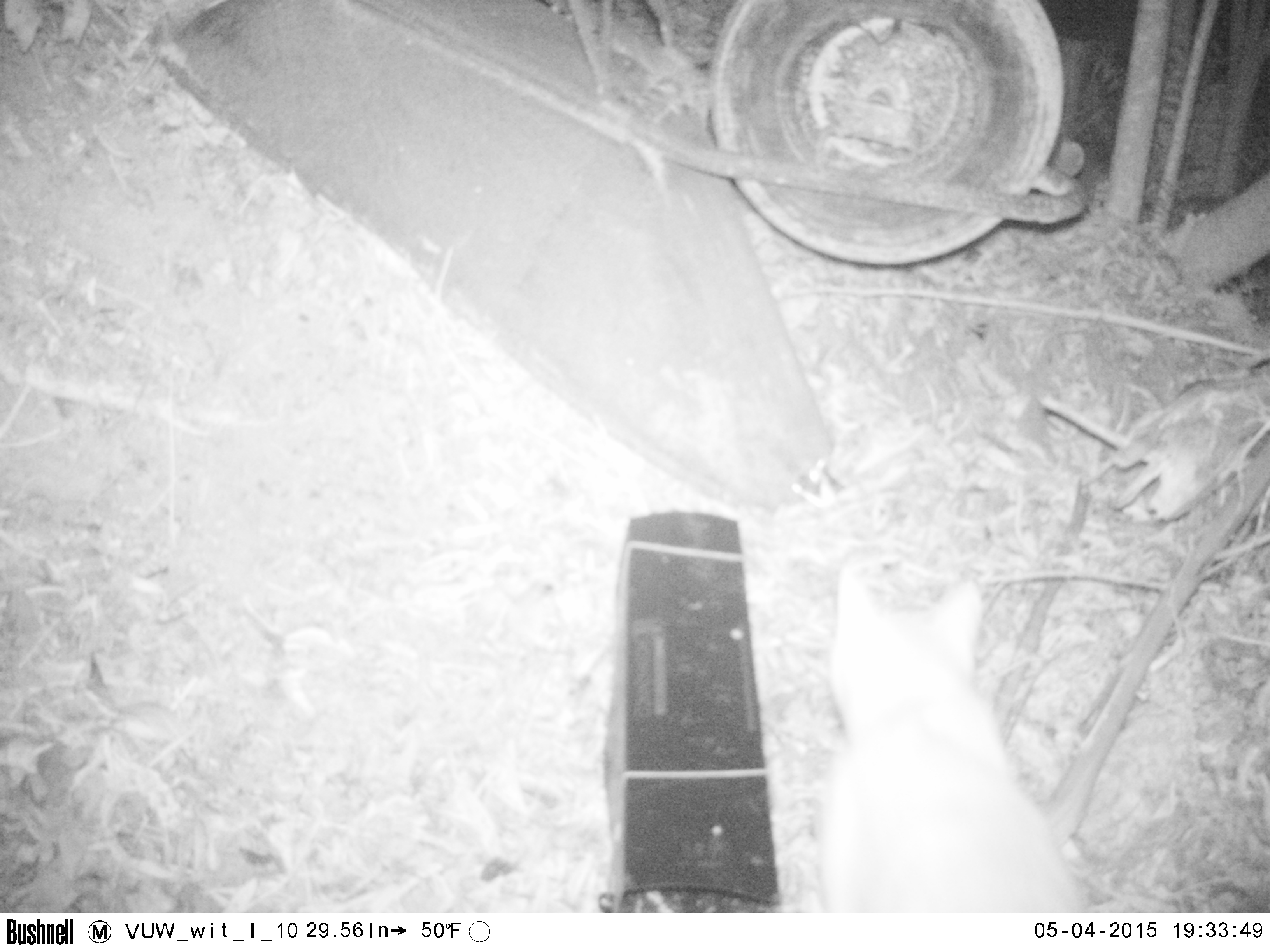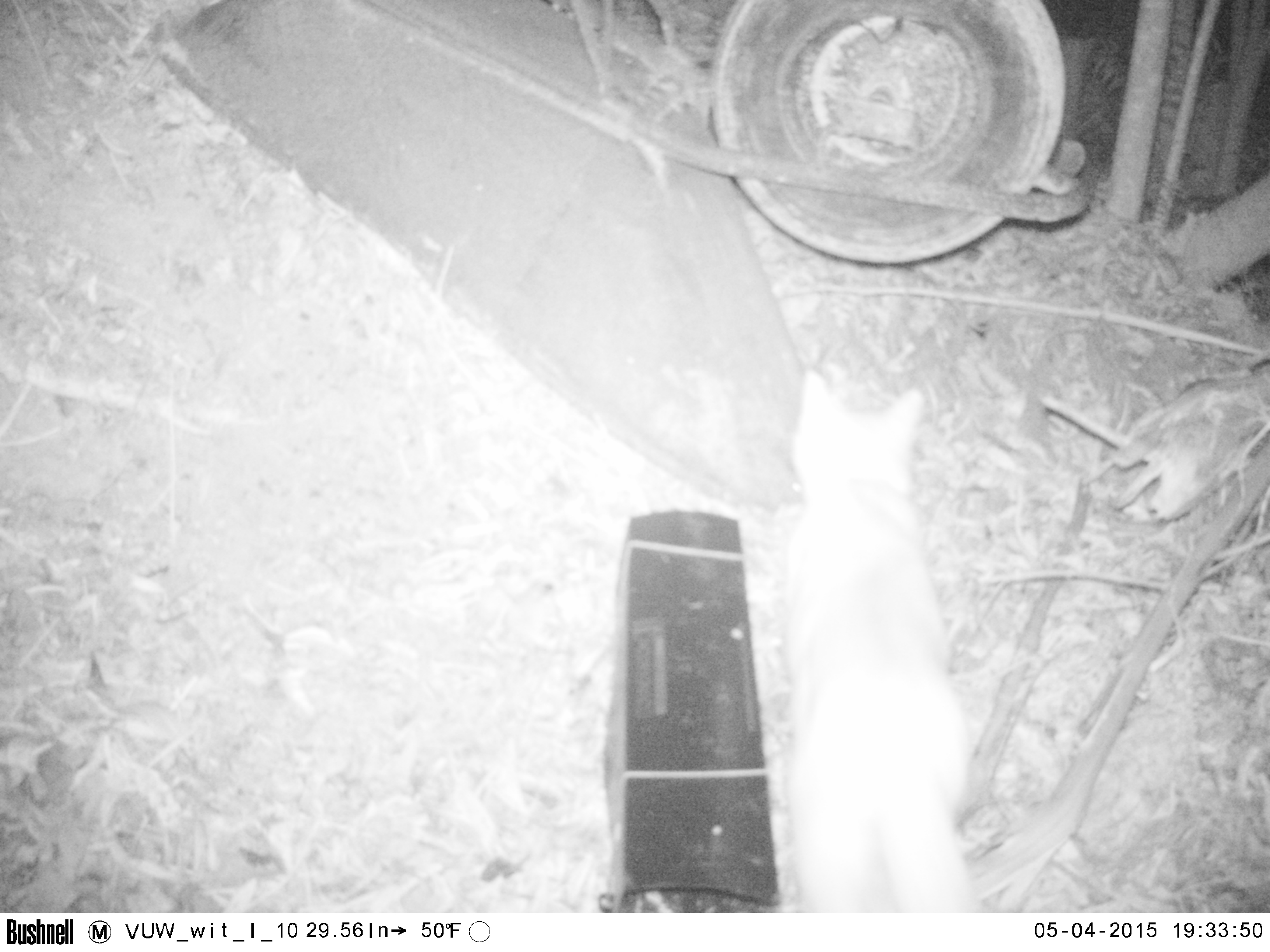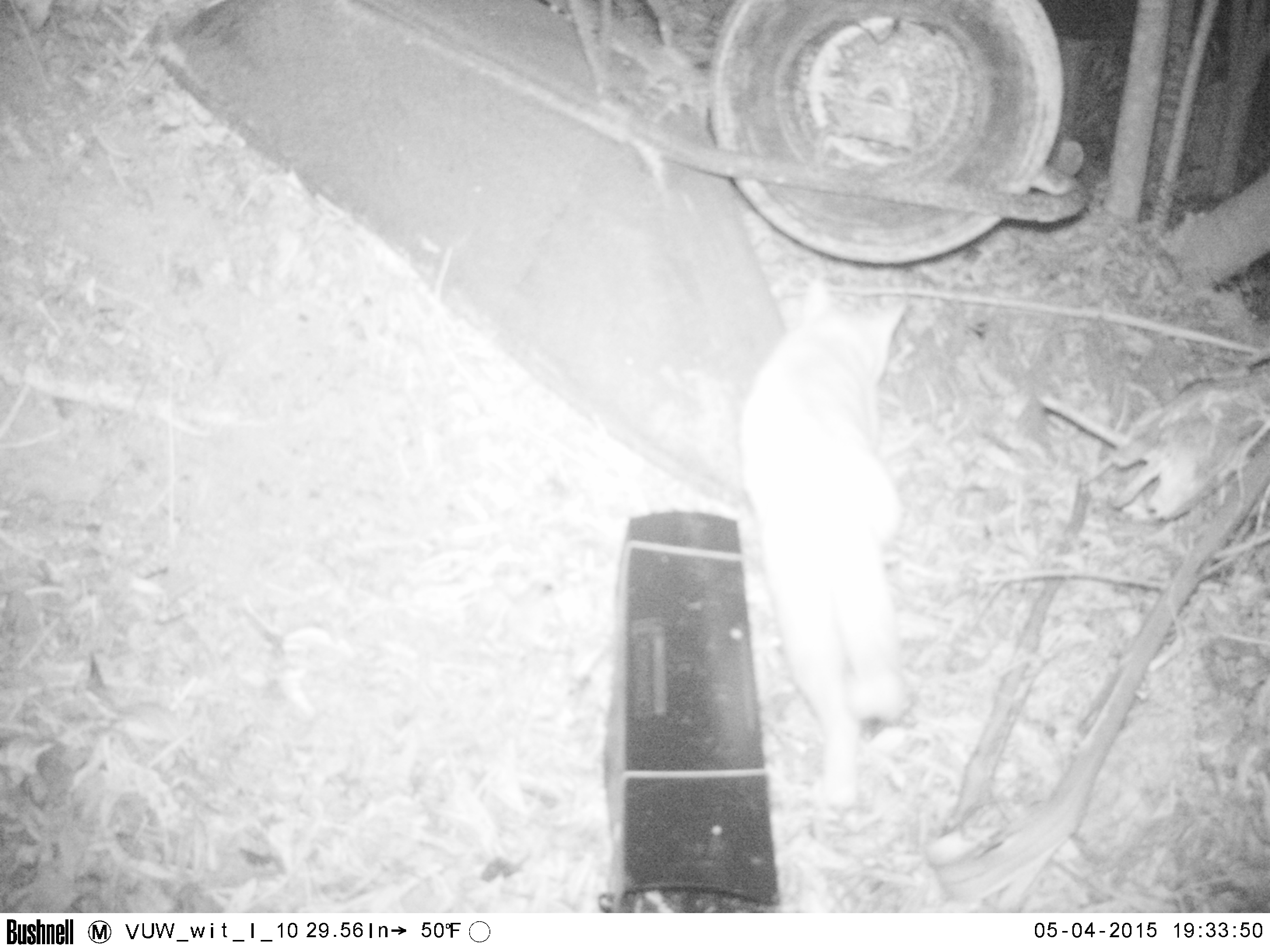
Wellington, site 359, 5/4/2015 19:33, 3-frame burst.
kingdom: Animalia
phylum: Chordata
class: Mammalia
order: Carnivora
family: Felidae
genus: Felis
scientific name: Felis catus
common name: cat